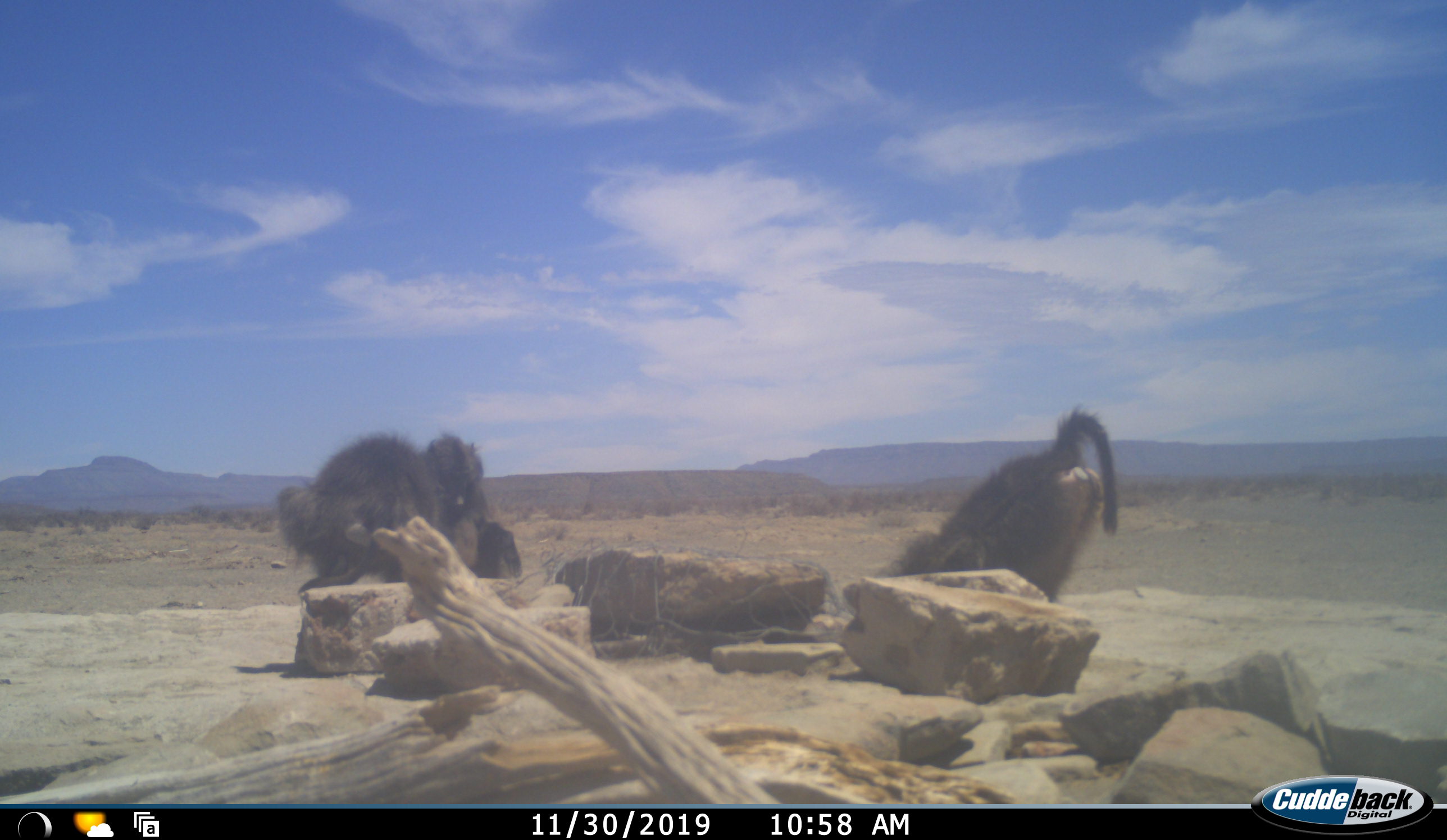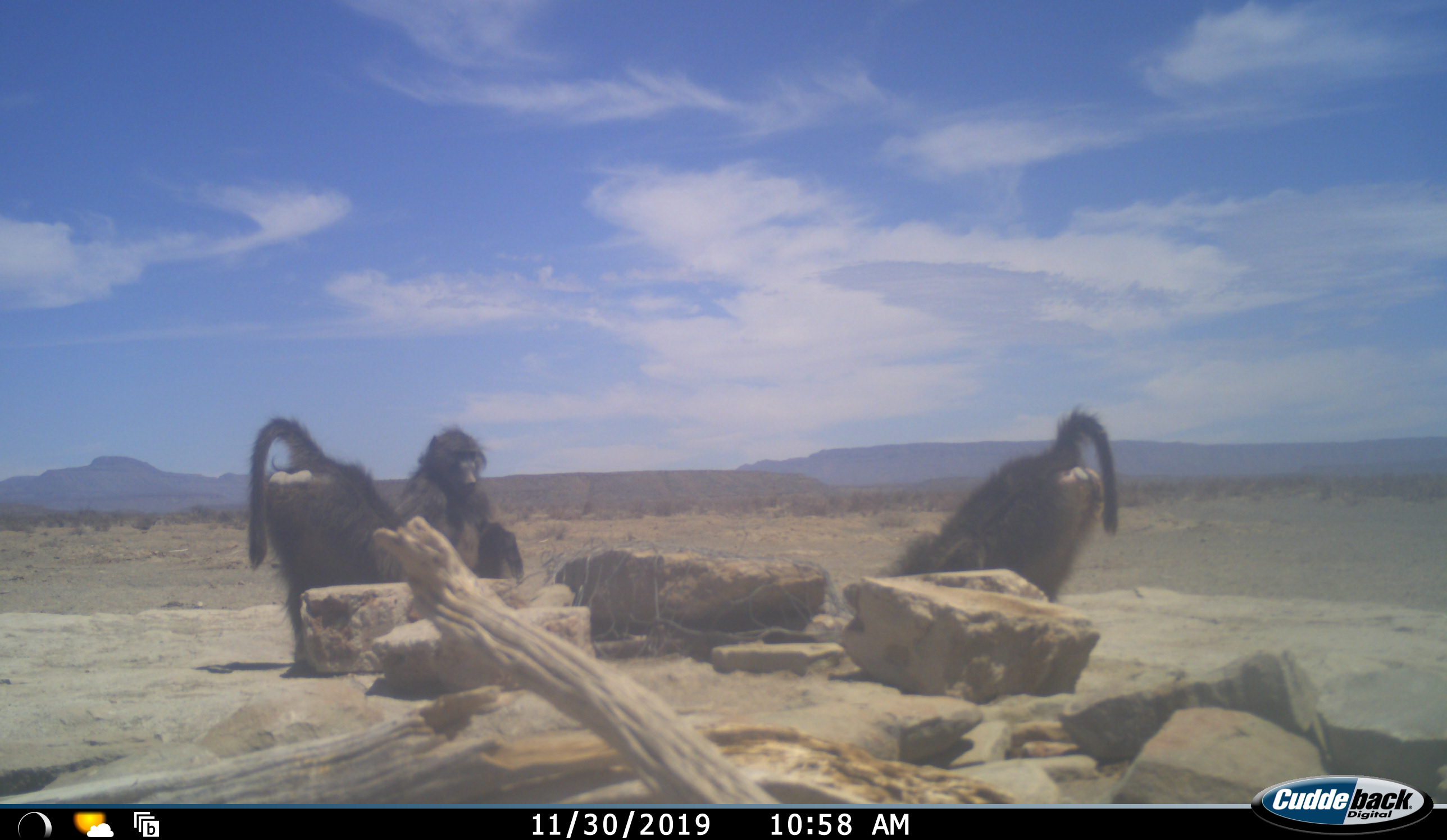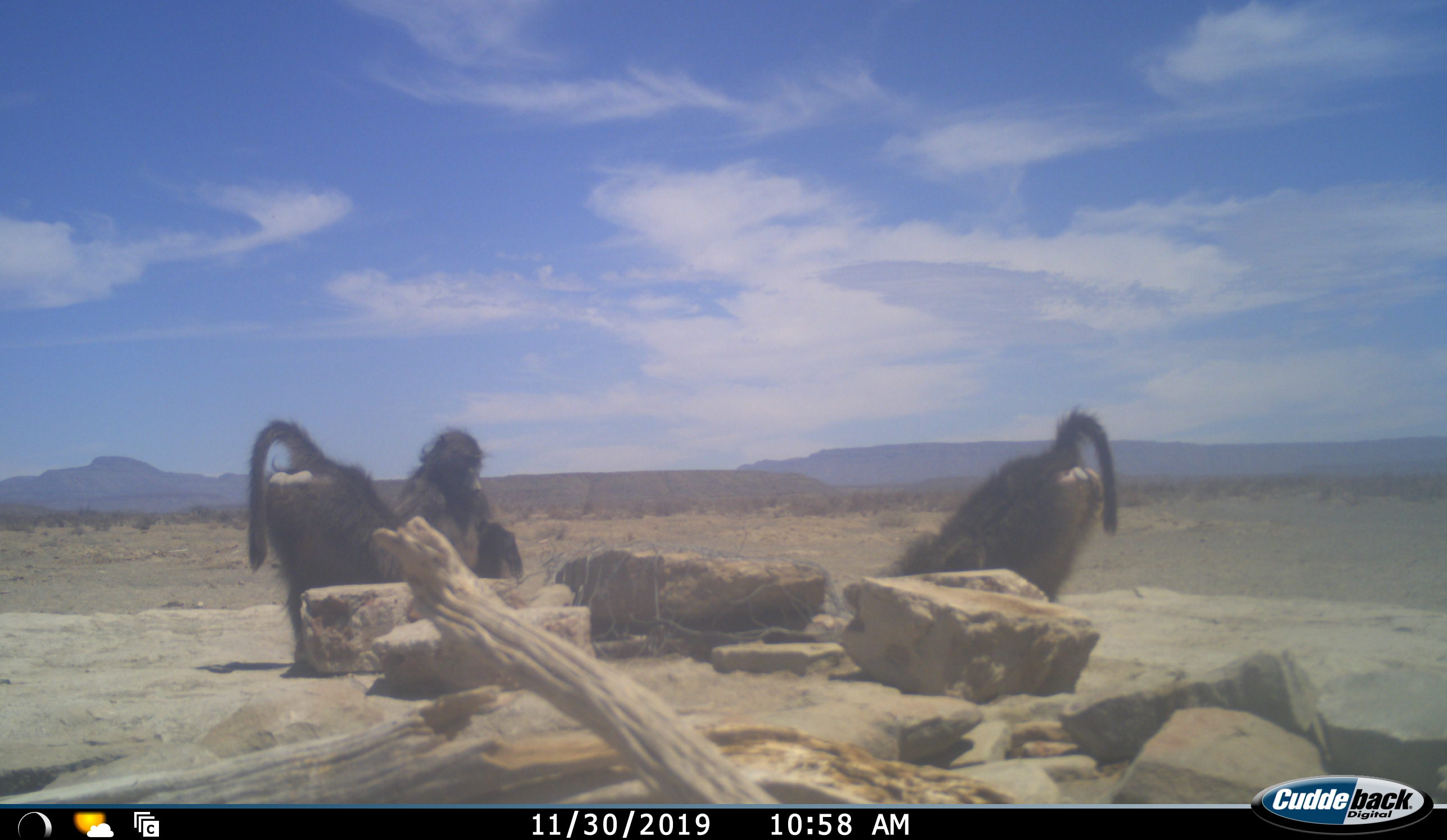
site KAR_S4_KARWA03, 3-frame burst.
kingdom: Animalia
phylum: Chordata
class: Mammalia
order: Primates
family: Cercopithecidae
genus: Papio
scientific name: Papio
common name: baboon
Baboon (Papio), count 3. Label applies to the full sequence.